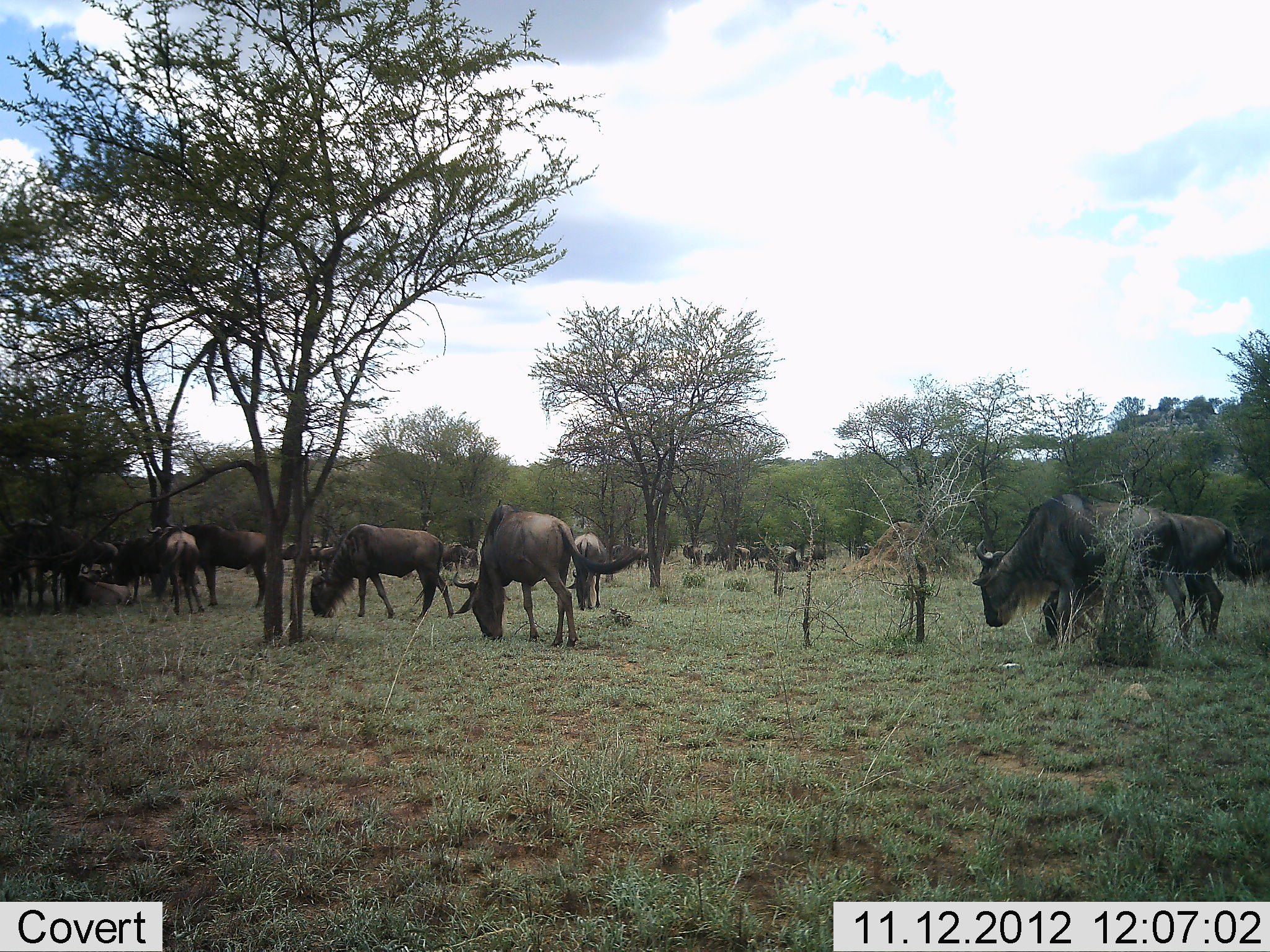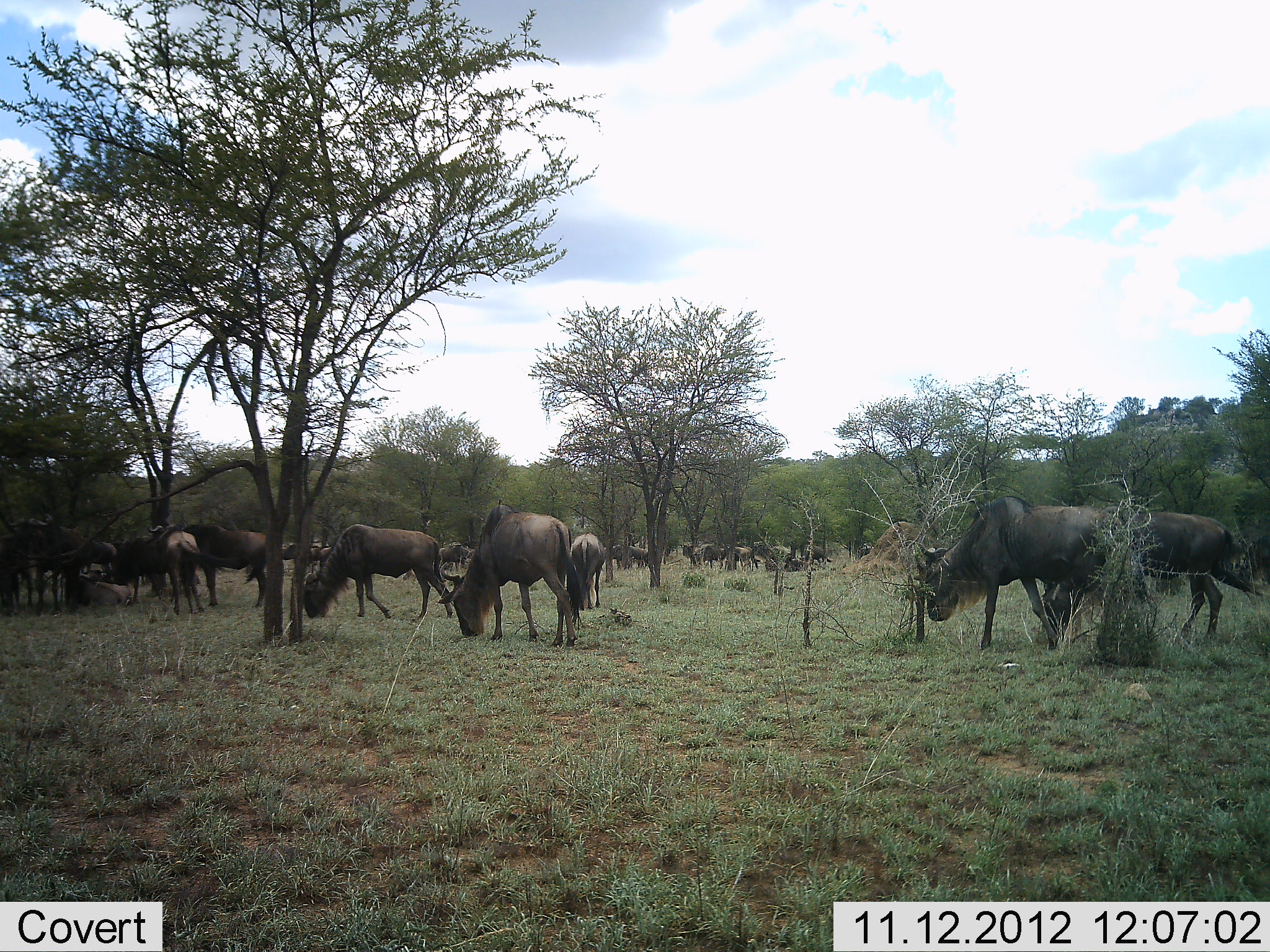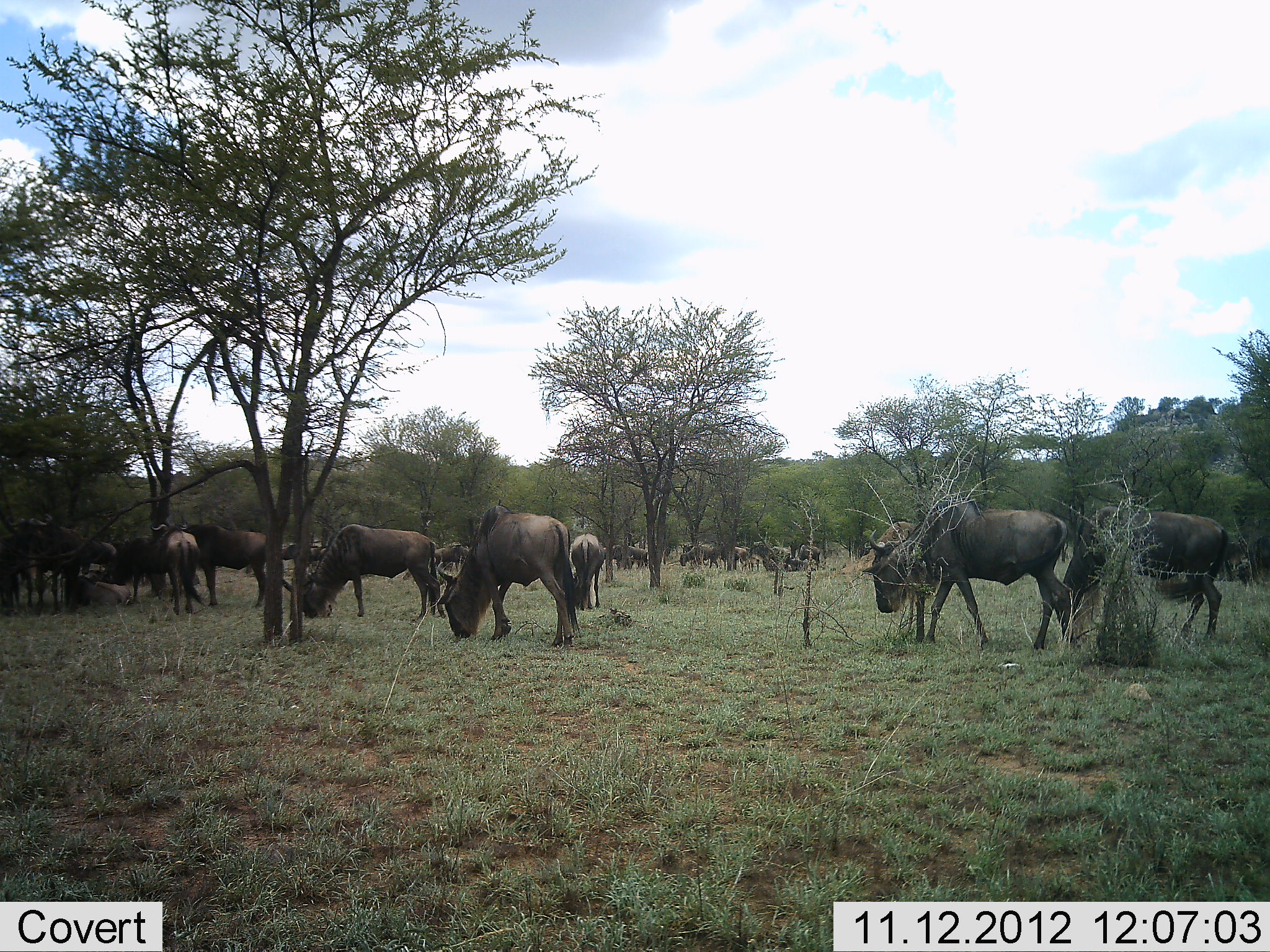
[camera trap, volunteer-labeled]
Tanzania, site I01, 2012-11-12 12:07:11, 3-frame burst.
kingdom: Animalia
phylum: Chordata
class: Mammalia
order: Artiodactyla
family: Bovidae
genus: Connochaetes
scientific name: Connochaetes taurinus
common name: blue wildebeest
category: wildebeest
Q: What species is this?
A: Wildebeest (blue wildebeest) (Connochaetes taurinus).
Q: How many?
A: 11-50.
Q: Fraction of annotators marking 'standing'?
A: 50%.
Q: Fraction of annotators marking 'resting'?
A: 10%.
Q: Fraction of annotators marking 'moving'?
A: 80%.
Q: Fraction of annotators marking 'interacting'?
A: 0%.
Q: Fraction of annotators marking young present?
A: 0%.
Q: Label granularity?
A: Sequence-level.